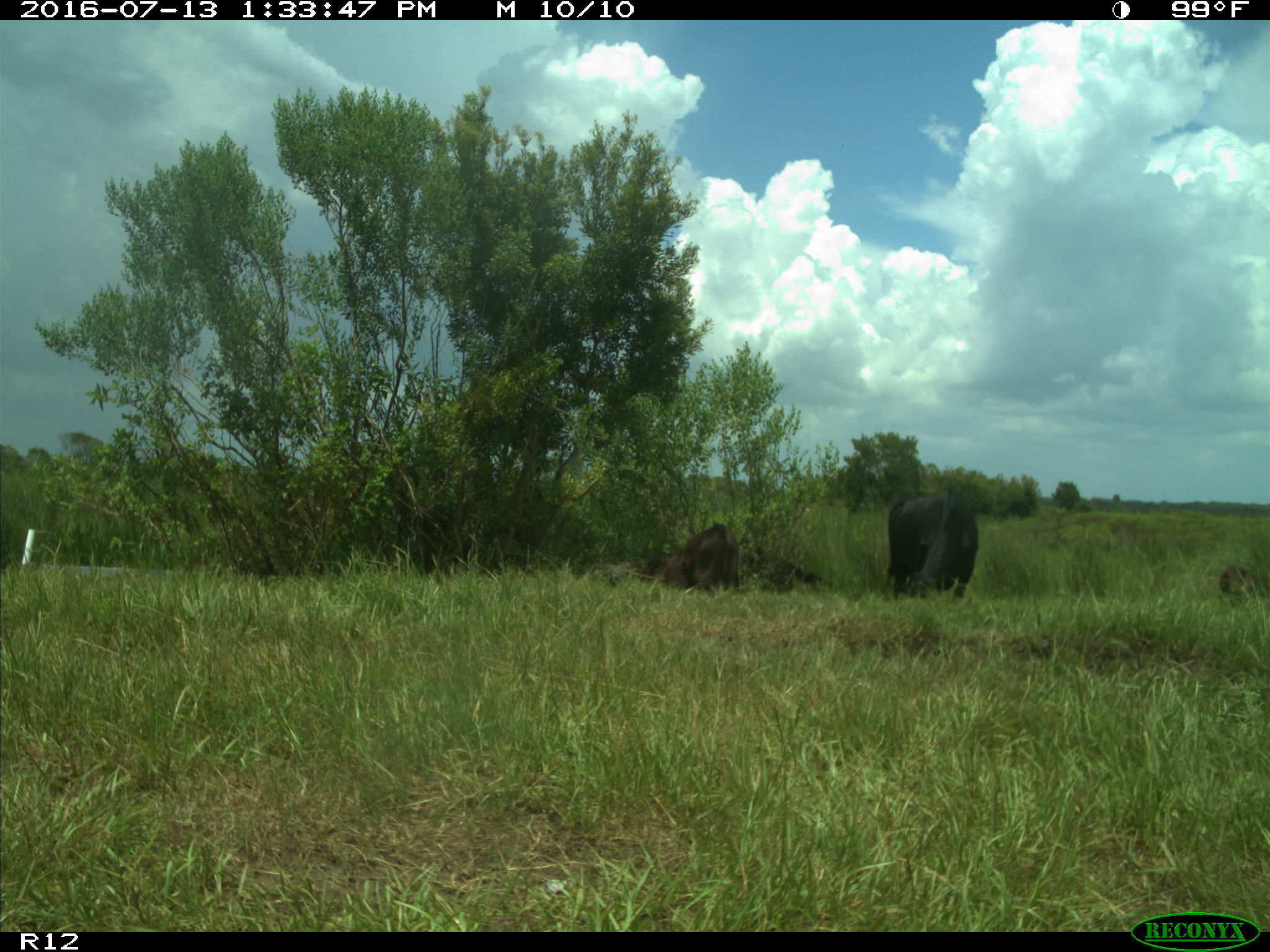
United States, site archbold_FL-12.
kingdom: Animalia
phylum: Chordata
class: Mammalia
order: Artiodactyla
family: Bovidae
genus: Bos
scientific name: Bos taurus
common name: domestic cow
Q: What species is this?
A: Bos taurus (domestic cow).